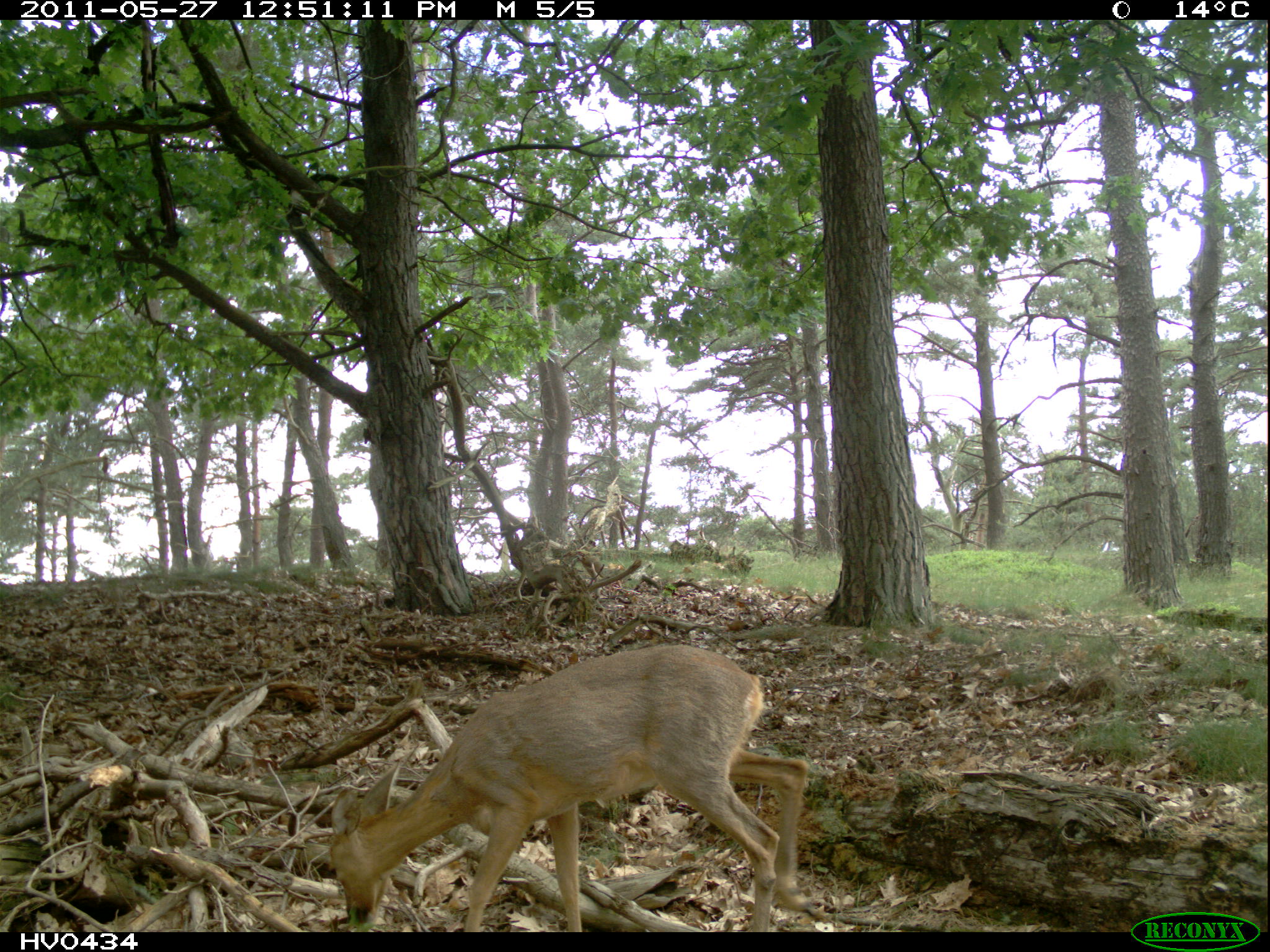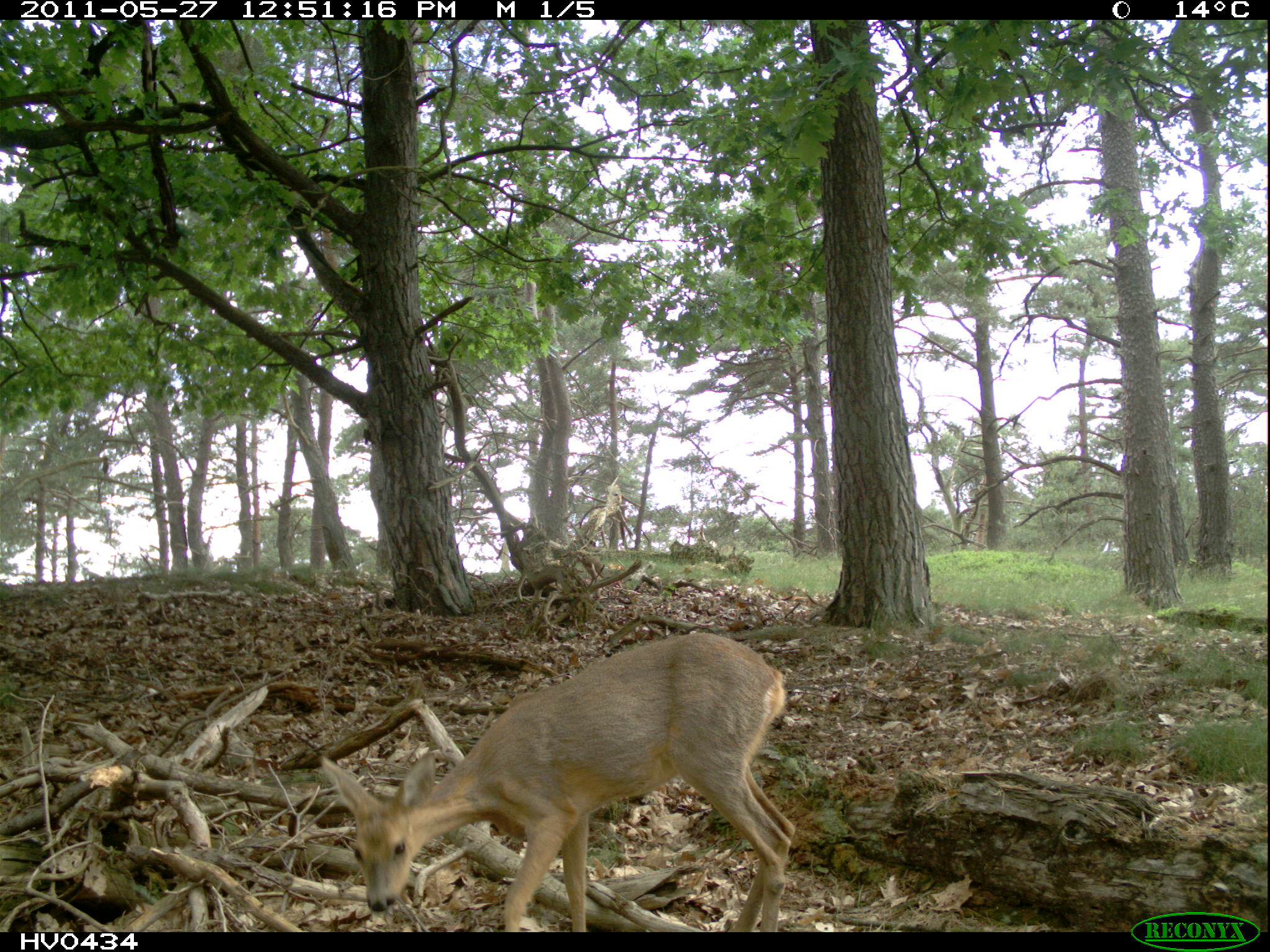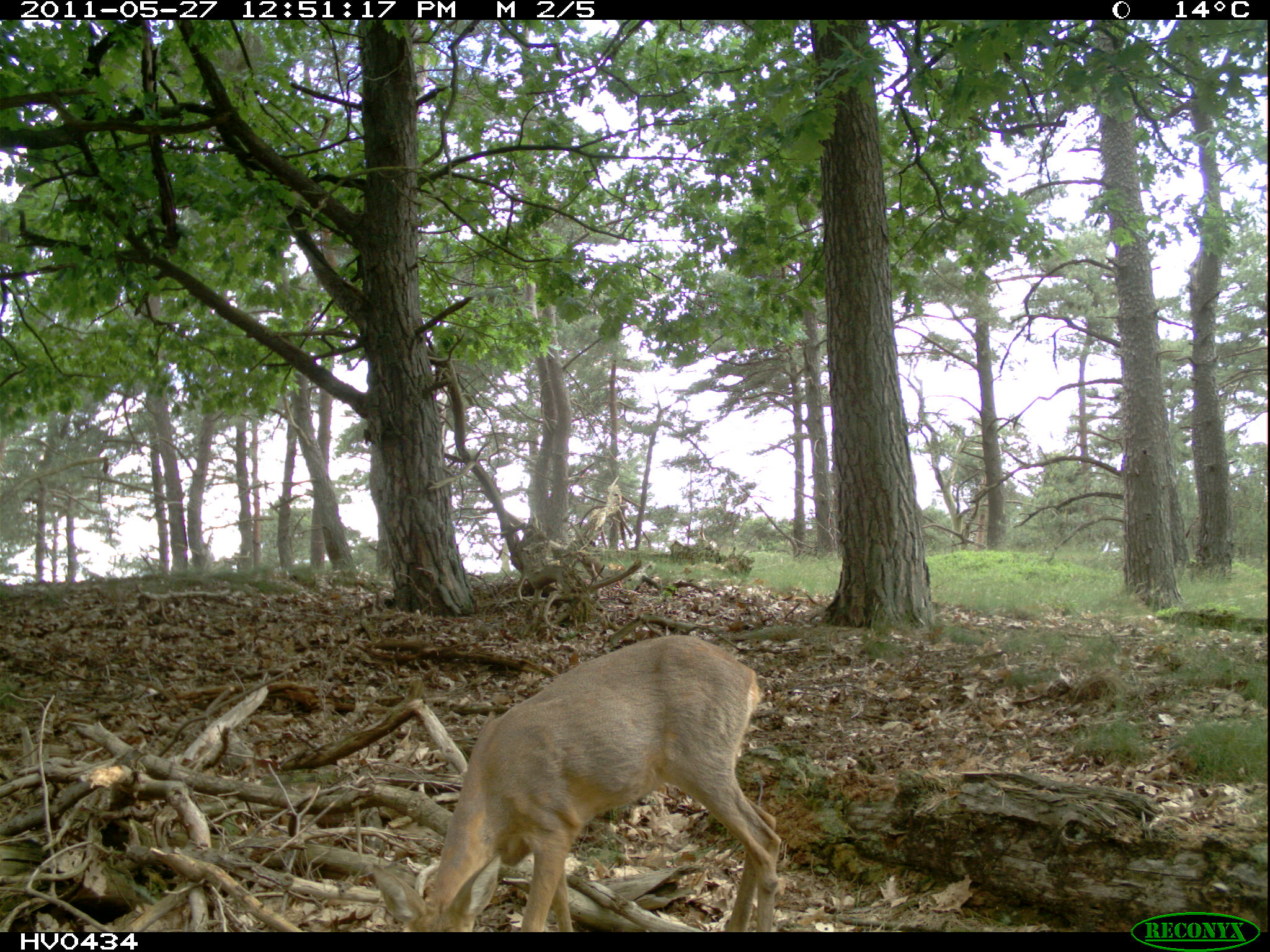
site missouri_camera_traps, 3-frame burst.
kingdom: Animalia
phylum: Chordata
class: Mammalia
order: Artiodactyla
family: Cervidae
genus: Capreolus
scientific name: Capreolus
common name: roe deer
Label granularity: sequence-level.